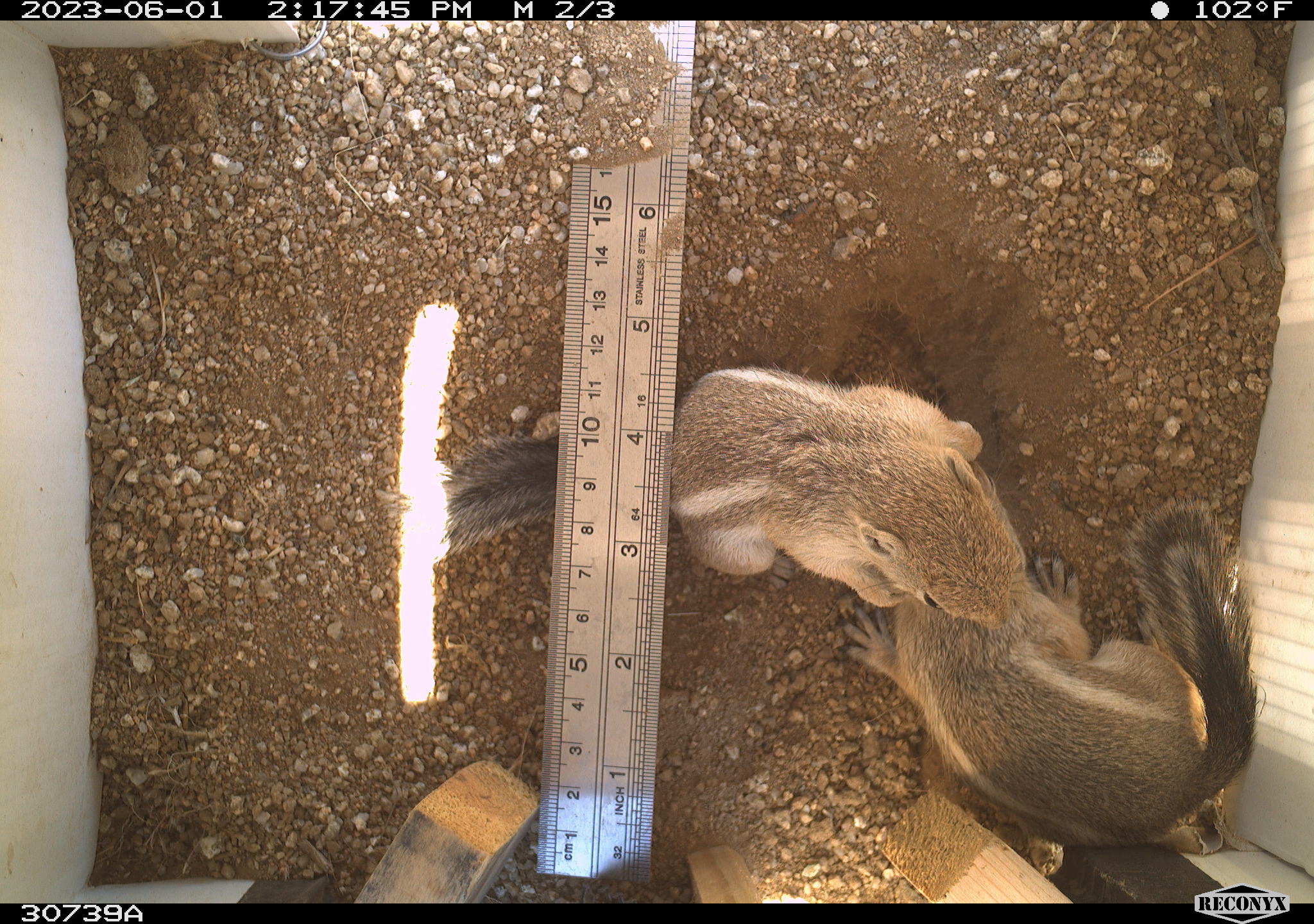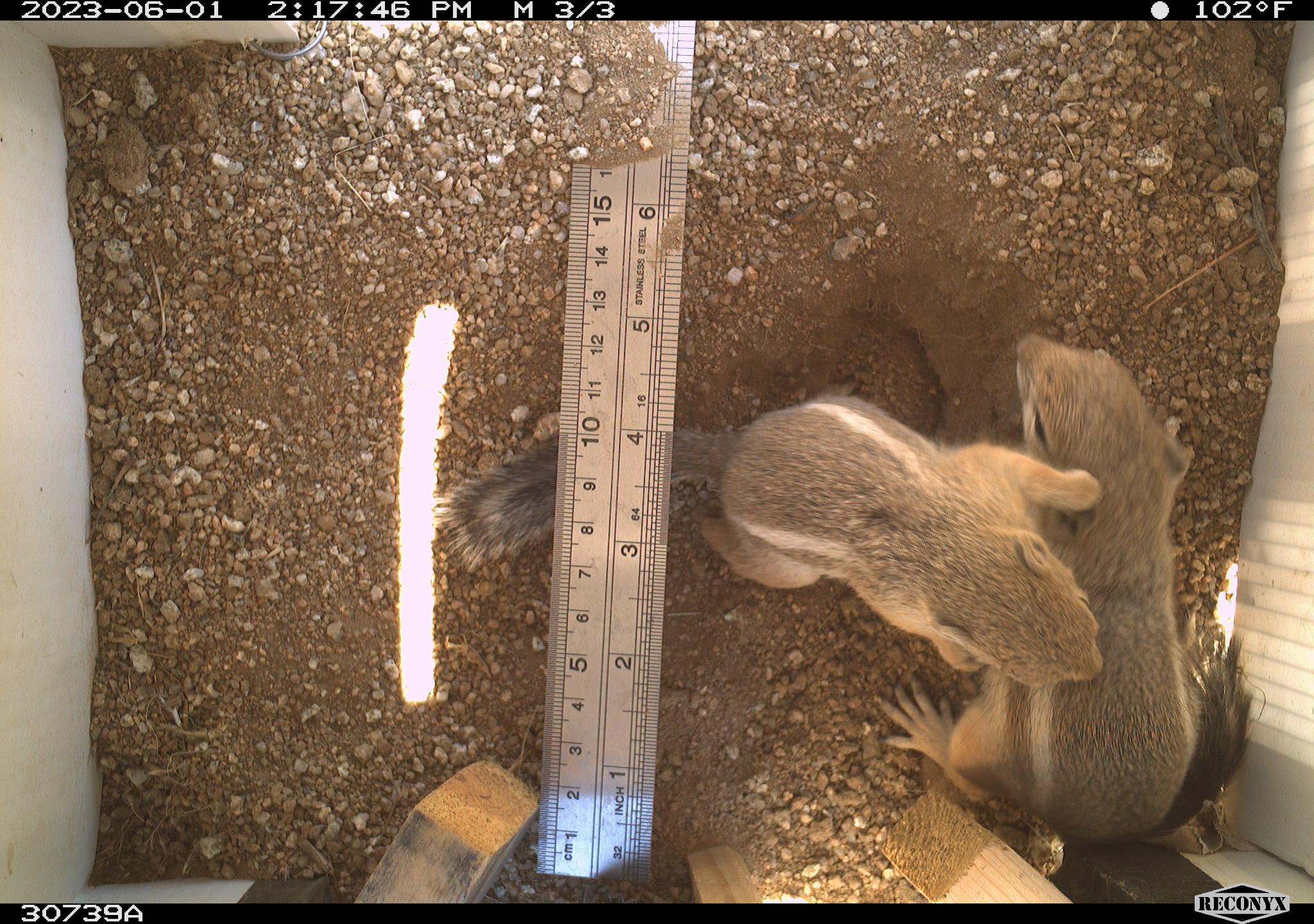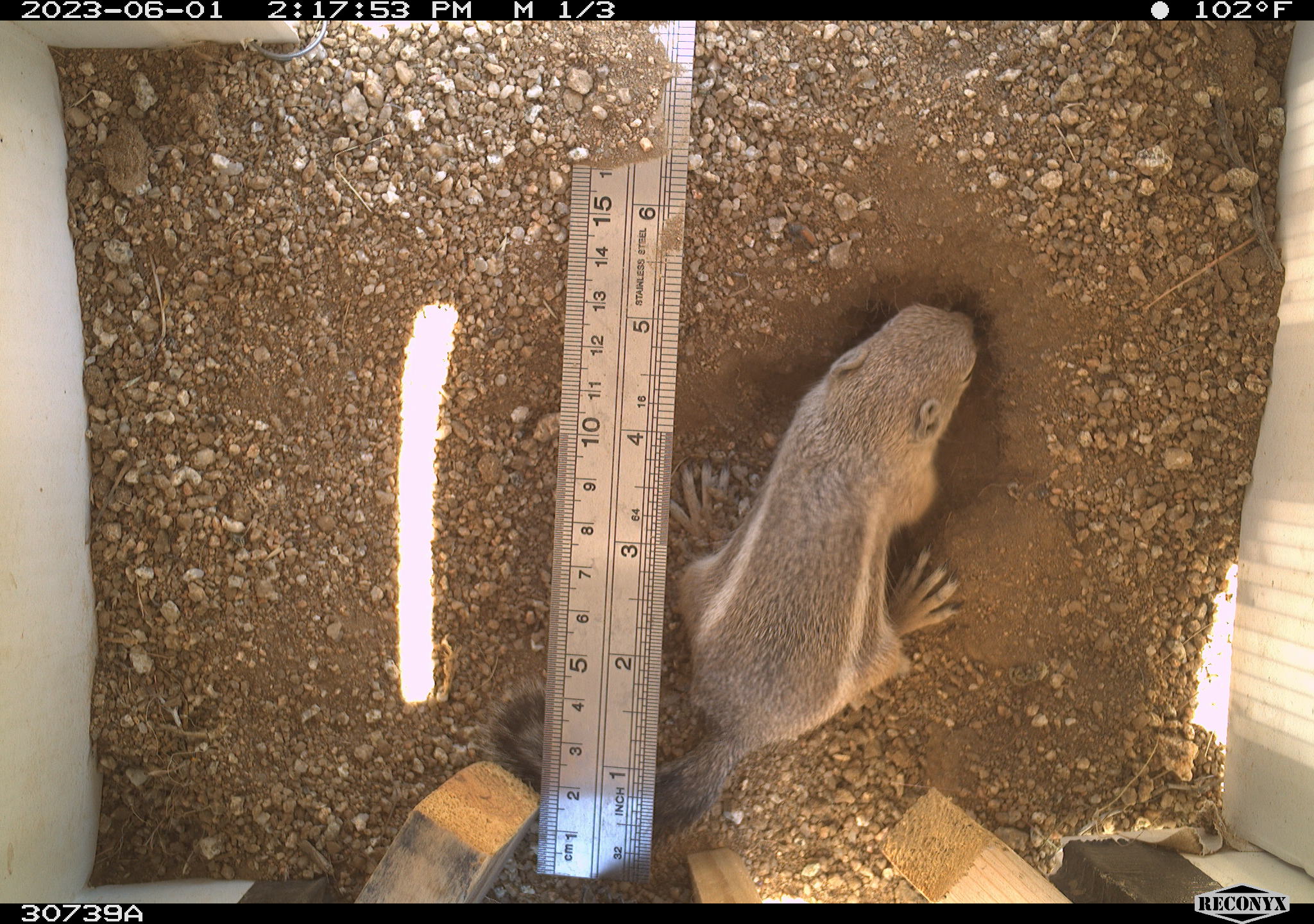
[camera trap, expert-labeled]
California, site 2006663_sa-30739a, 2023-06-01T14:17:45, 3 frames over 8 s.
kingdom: Animalia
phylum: Chordata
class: Mammalia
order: Rodentia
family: Sciuridae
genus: Ammospermophilus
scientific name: Ammospermophilus leucurus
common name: white-tailed antelope squirrel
White-tailed antelope squirrel (Ammospermophilus leucurus).